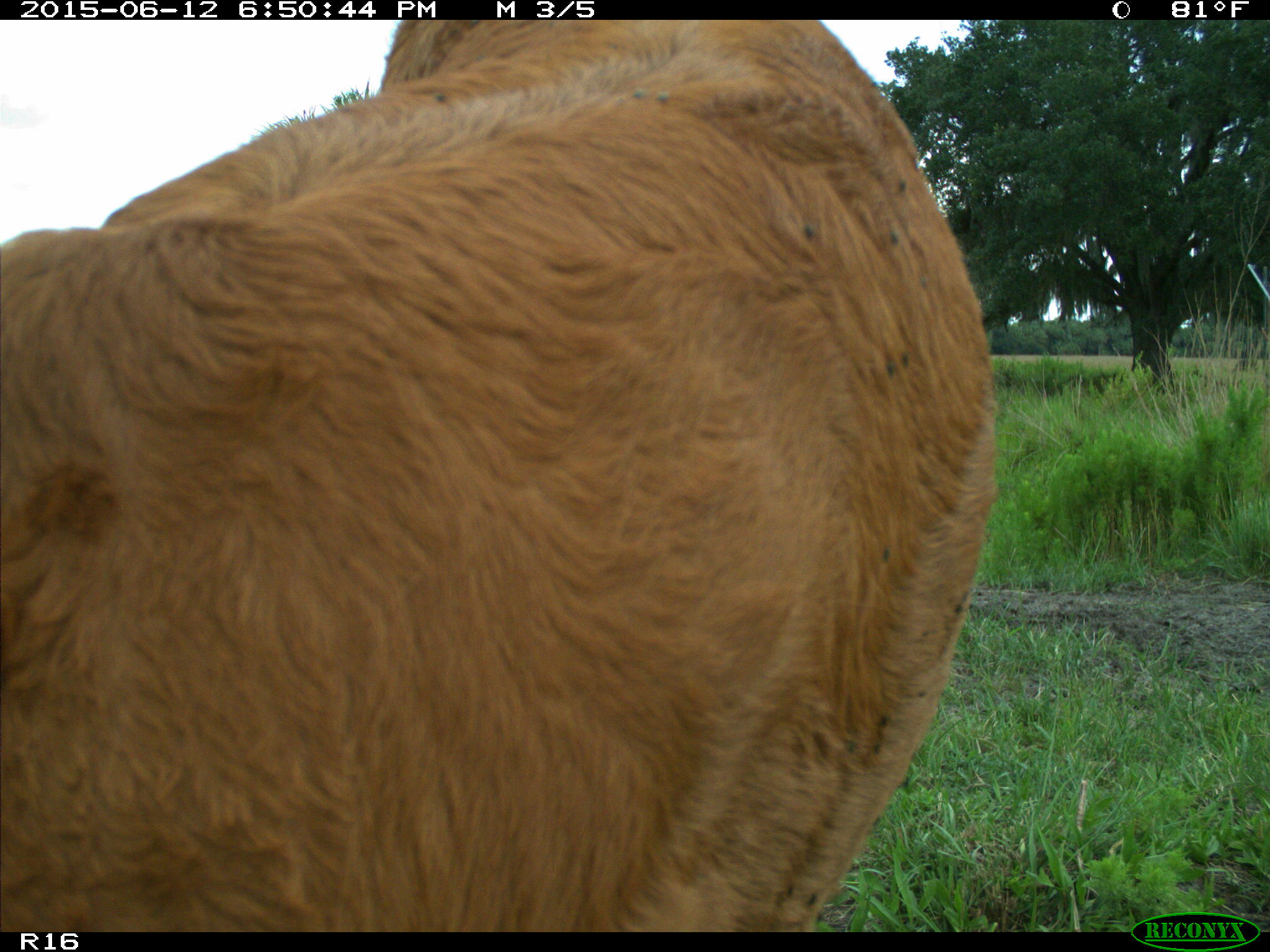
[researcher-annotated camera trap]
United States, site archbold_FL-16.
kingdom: Animalia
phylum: Chordata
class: Mammalia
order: Artiodactyla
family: Bovidae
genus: Bos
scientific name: Bos taurus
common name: domestic cow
Bos taurus (domestic cow).